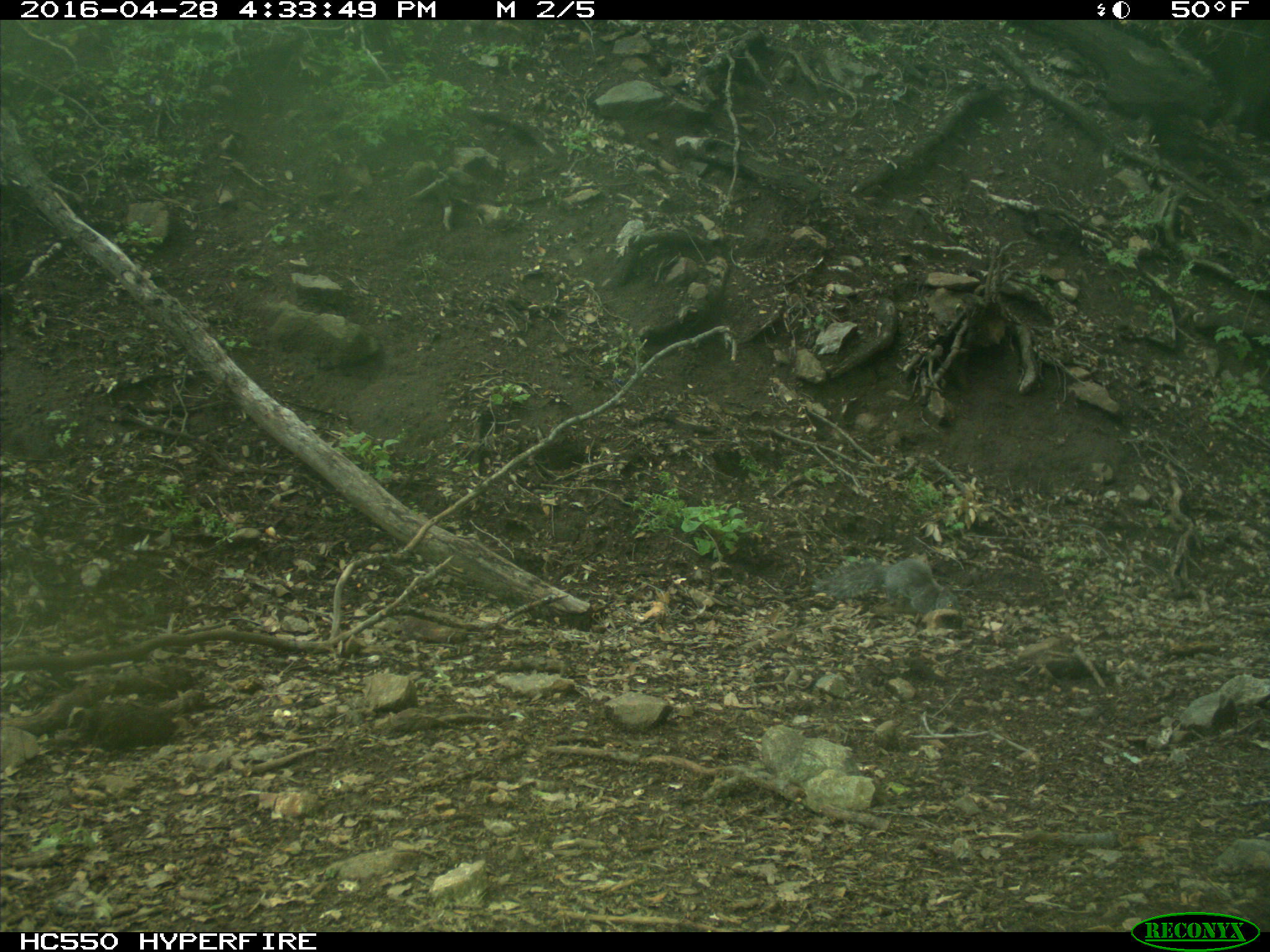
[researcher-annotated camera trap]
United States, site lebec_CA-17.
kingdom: Animalia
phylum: Chordata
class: Mammalia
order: Rodentia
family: Sciuridae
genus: Sciurus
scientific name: Sciurus carolinensis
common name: eastern gray squirrel